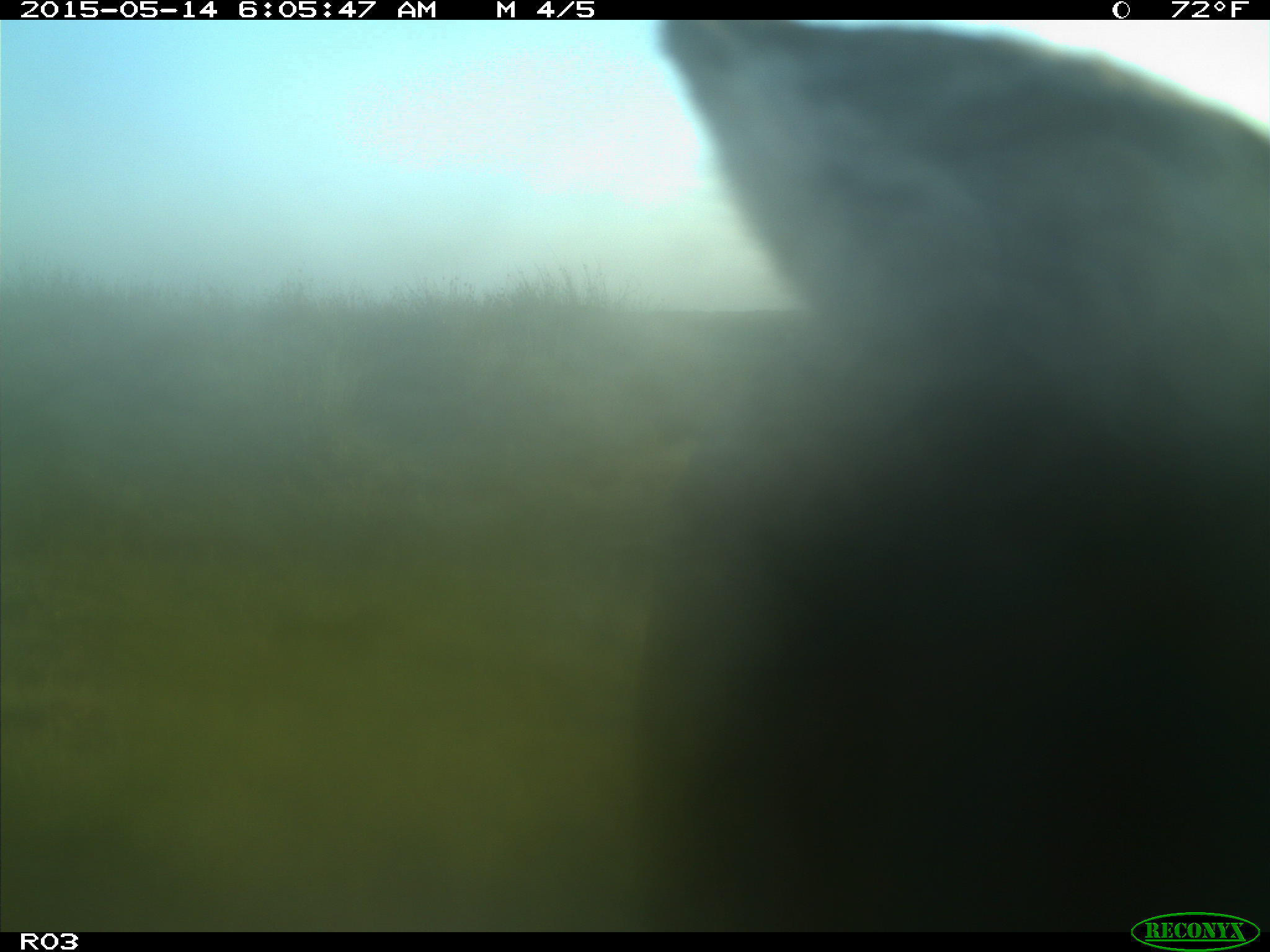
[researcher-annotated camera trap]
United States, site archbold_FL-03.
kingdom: Animalia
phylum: Chordata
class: Mammalia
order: Artiodactyla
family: Bovidae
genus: Bos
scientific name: Bos taurus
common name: domestic cow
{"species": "Bos taurus (domestic cow)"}